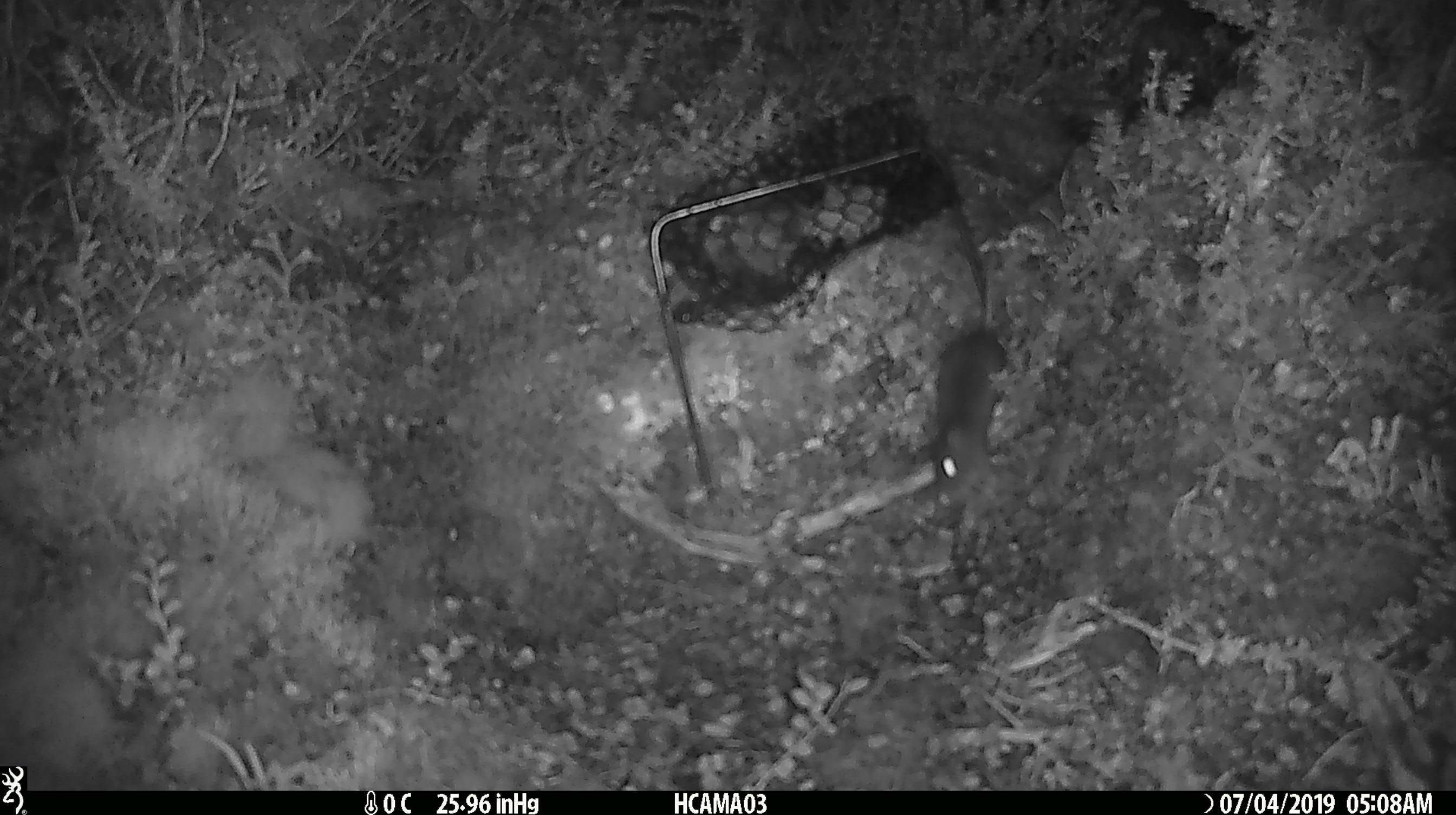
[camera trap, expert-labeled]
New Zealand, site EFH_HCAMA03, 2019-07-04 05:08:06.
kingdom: Animalia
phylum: Chordata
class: Mammalia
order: Rodentia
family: Muridae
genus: Mus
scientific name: Mus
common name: mouse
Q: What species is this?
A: Mouse (Mus).